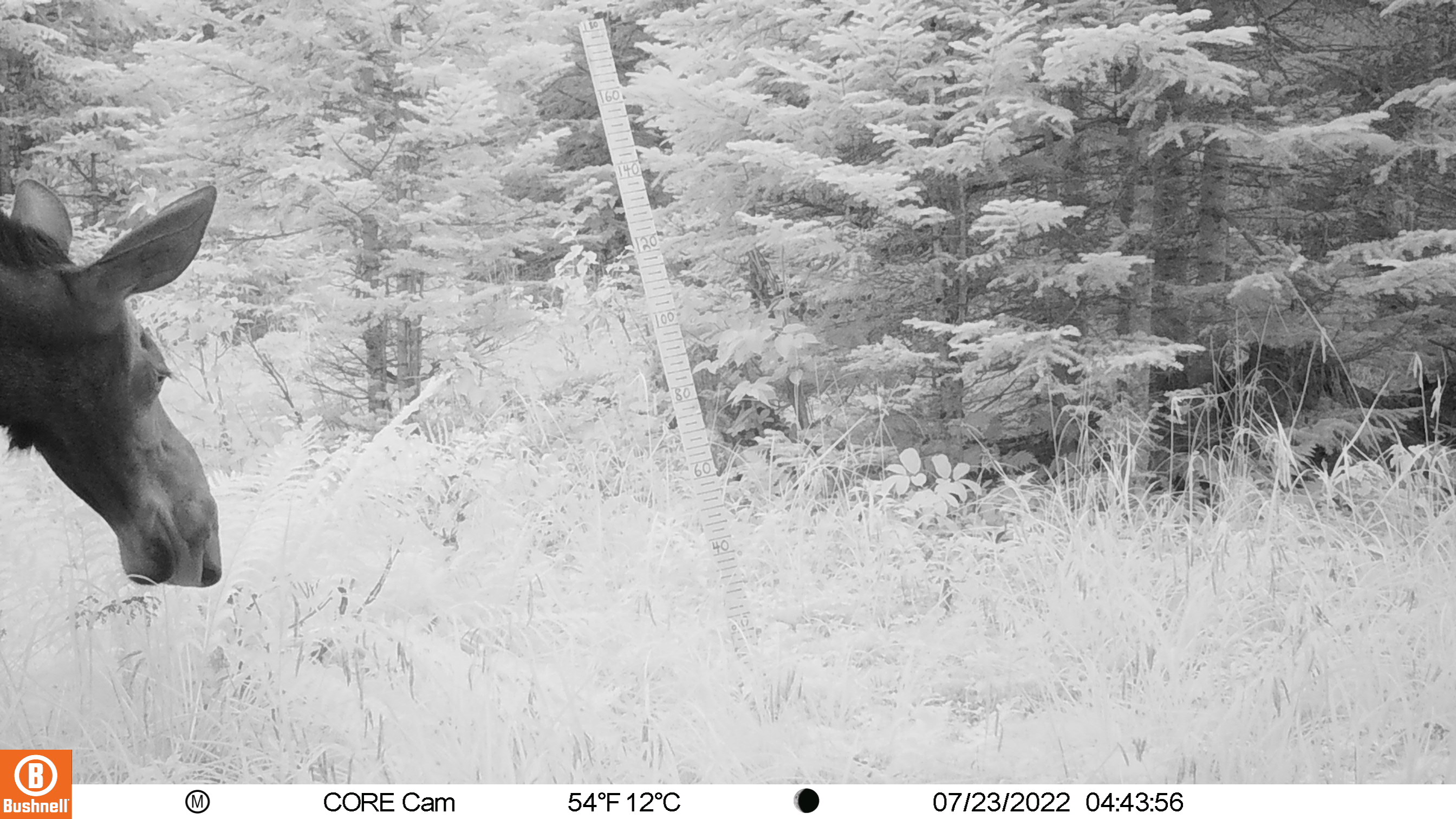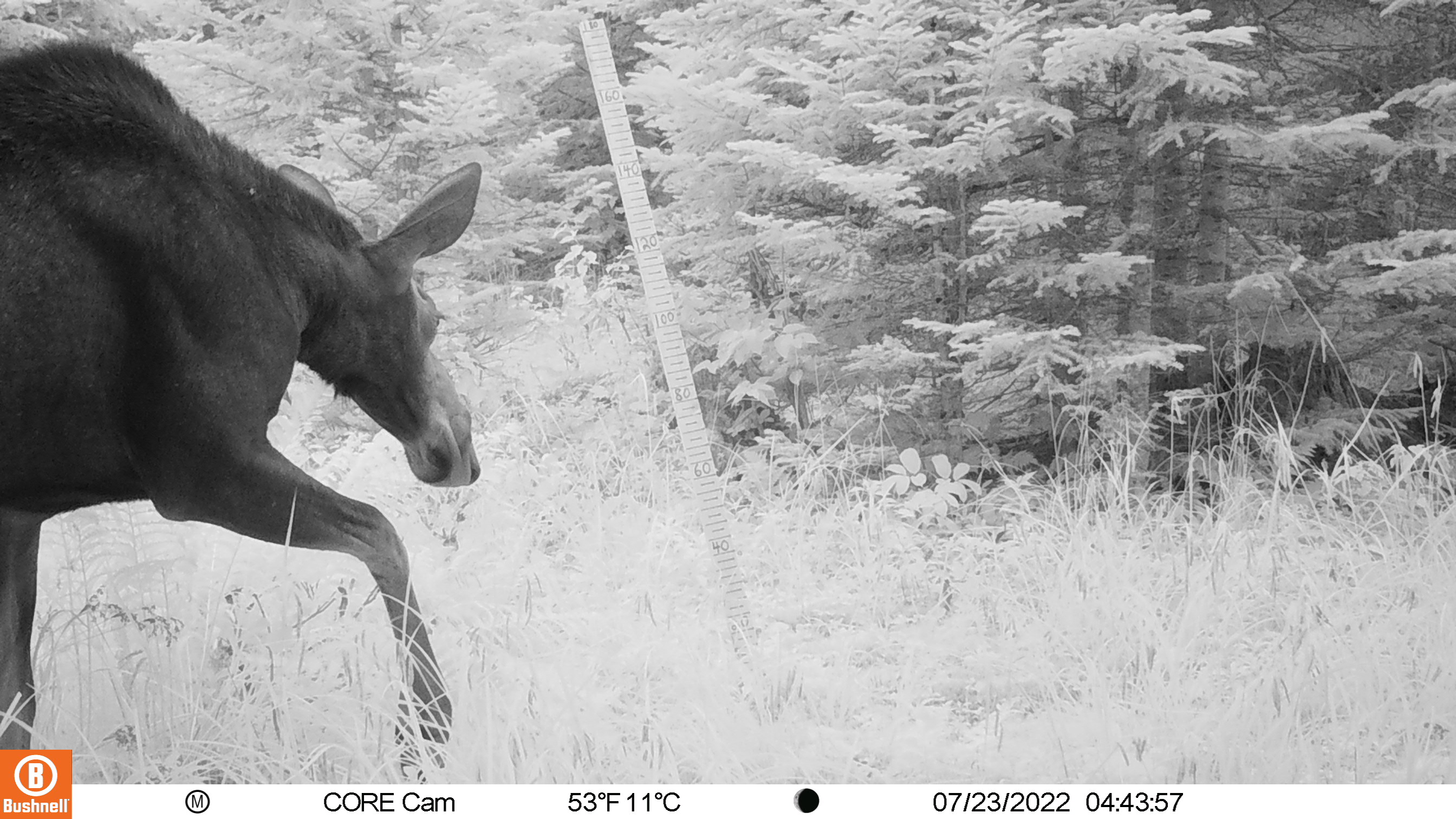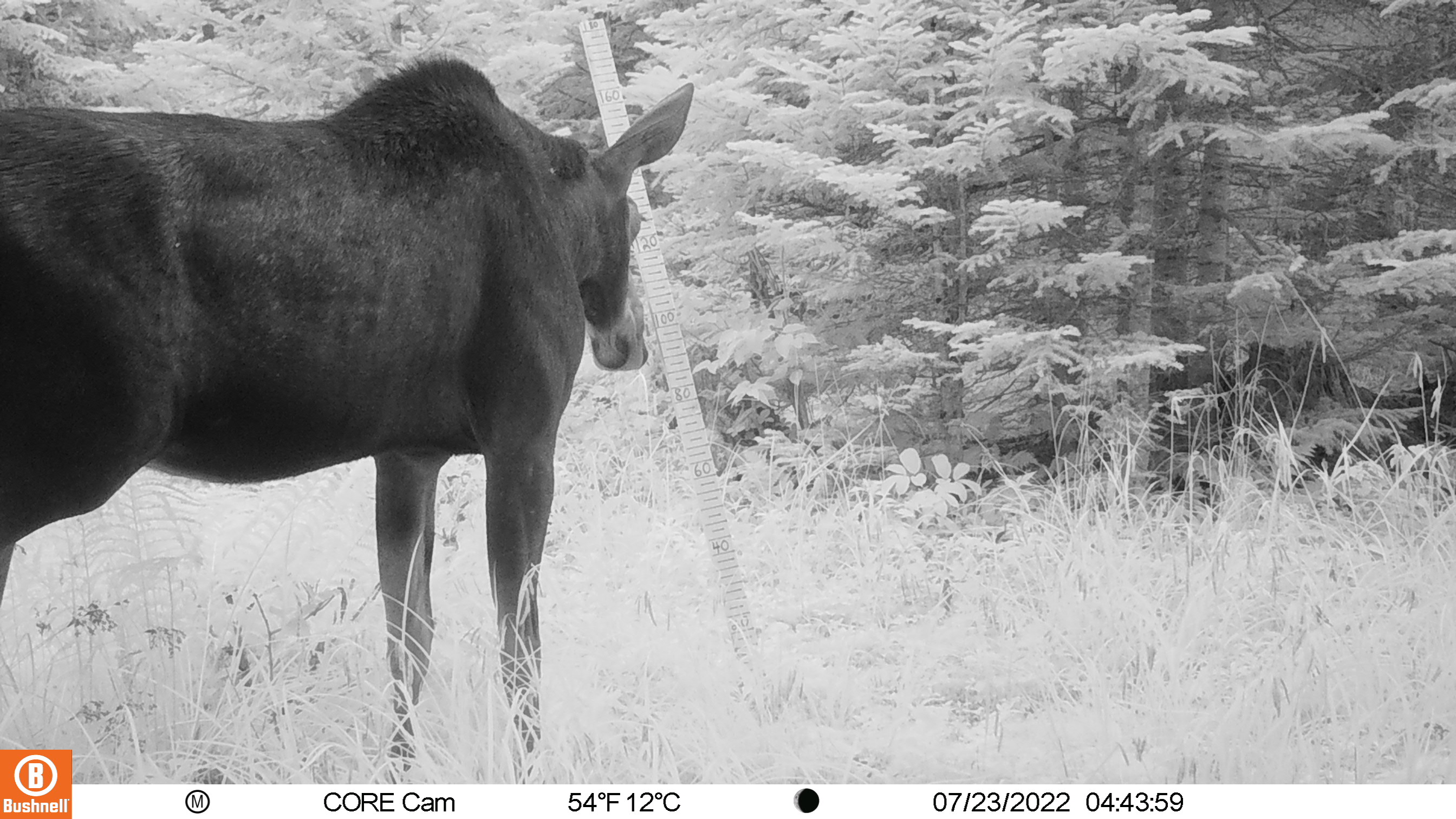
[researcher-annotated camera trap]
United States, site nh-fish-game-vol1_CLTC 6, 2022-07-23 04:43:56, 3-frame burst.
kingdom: Animalia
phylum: Chordata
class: Mammalia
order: Artiodactyla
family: Cervidae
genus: Alces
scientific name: Alces alces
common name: moose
Moose (Alces alces).